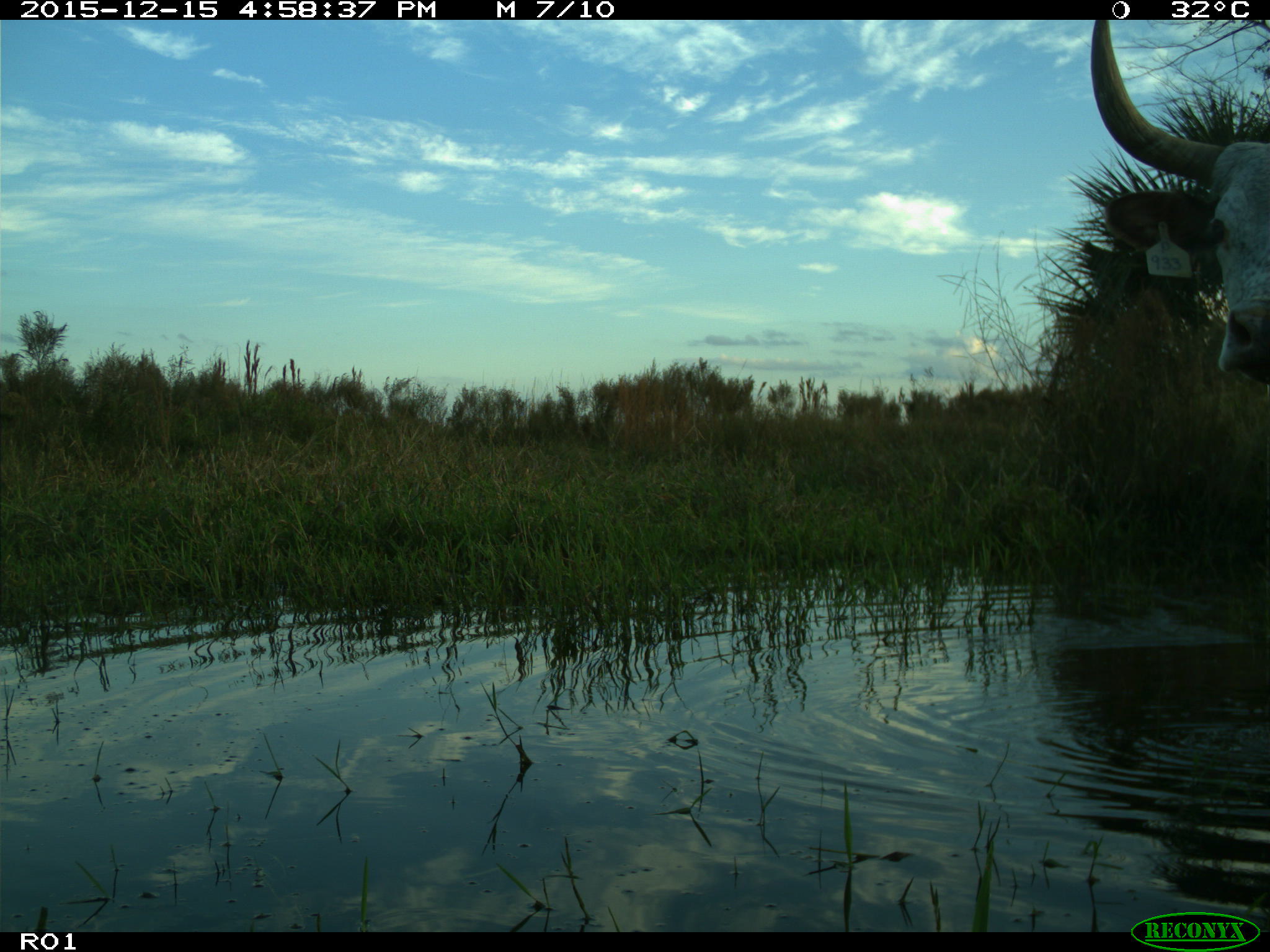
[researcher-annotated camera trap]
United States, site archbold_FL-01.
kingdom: Animalia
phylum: Chordata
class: Mammalia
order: Artiodactyla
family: Bovidae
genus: Bos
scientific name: Bos taurus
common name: domestic cow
Bos taurus (domestic cow).